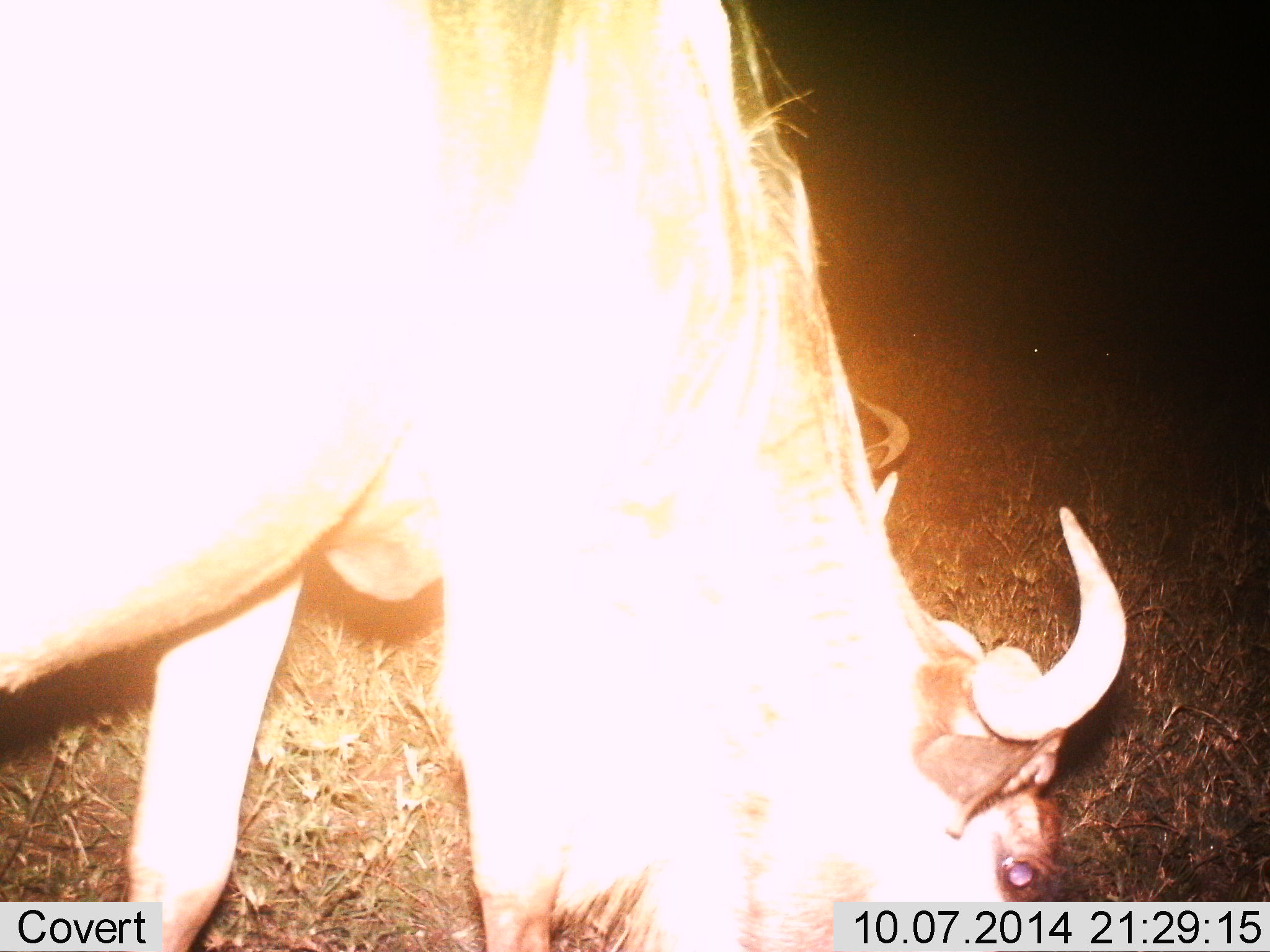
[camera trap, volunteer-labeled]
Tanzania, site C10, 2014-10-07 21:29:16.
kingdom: Animalia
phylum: Chordata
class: Mammalia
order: Artiodactyla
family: Bovidae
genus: Connochaetes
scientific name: Connochaetes taurinus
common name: blue wildebeest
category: wildebeest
Wildebeest (blue wildebeest) (Connochaetes taurinus), count 1. Behavior (volunteer vote fractions): standing 0%, resting 0%, moving 0%, interacting 0%. Young present (vote fraction): 0%. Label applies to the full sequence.